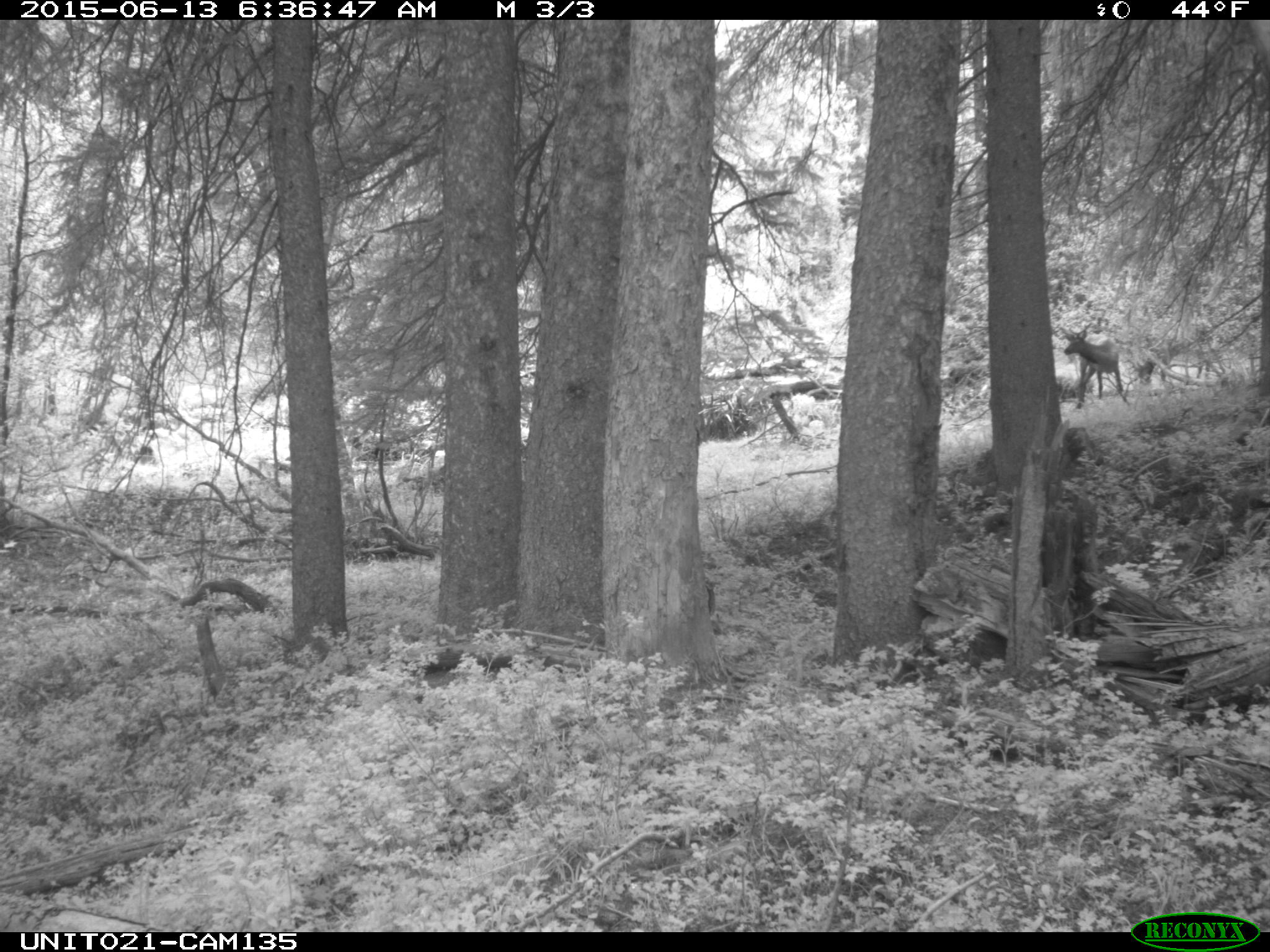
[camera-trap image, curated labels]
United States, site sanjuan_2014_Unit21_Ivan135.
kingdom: Animalia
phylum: Chordata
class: Mammalia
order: Artiodactyla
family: Cervidae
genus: Cervus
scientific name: Cervus elaphus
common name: red deer